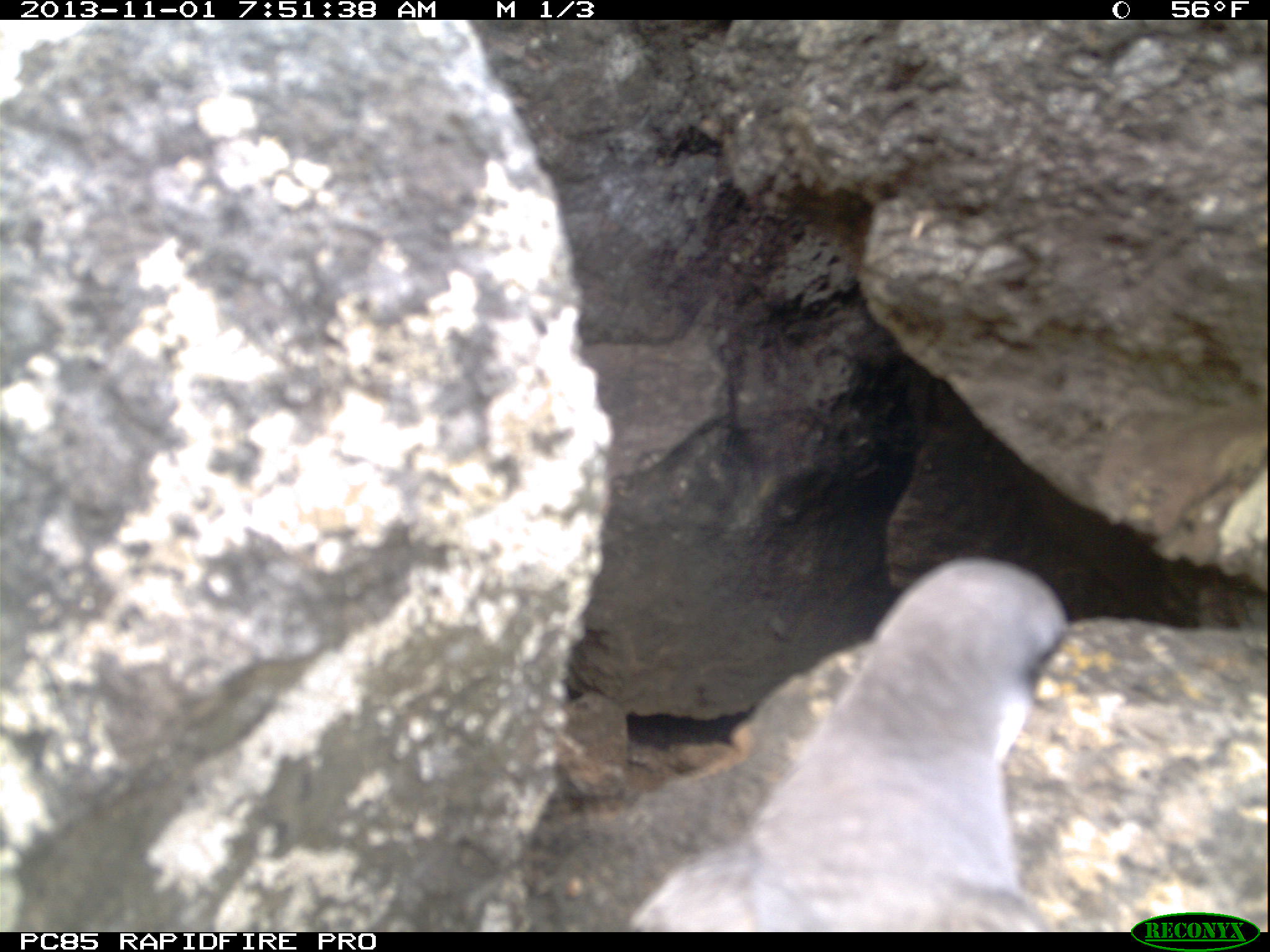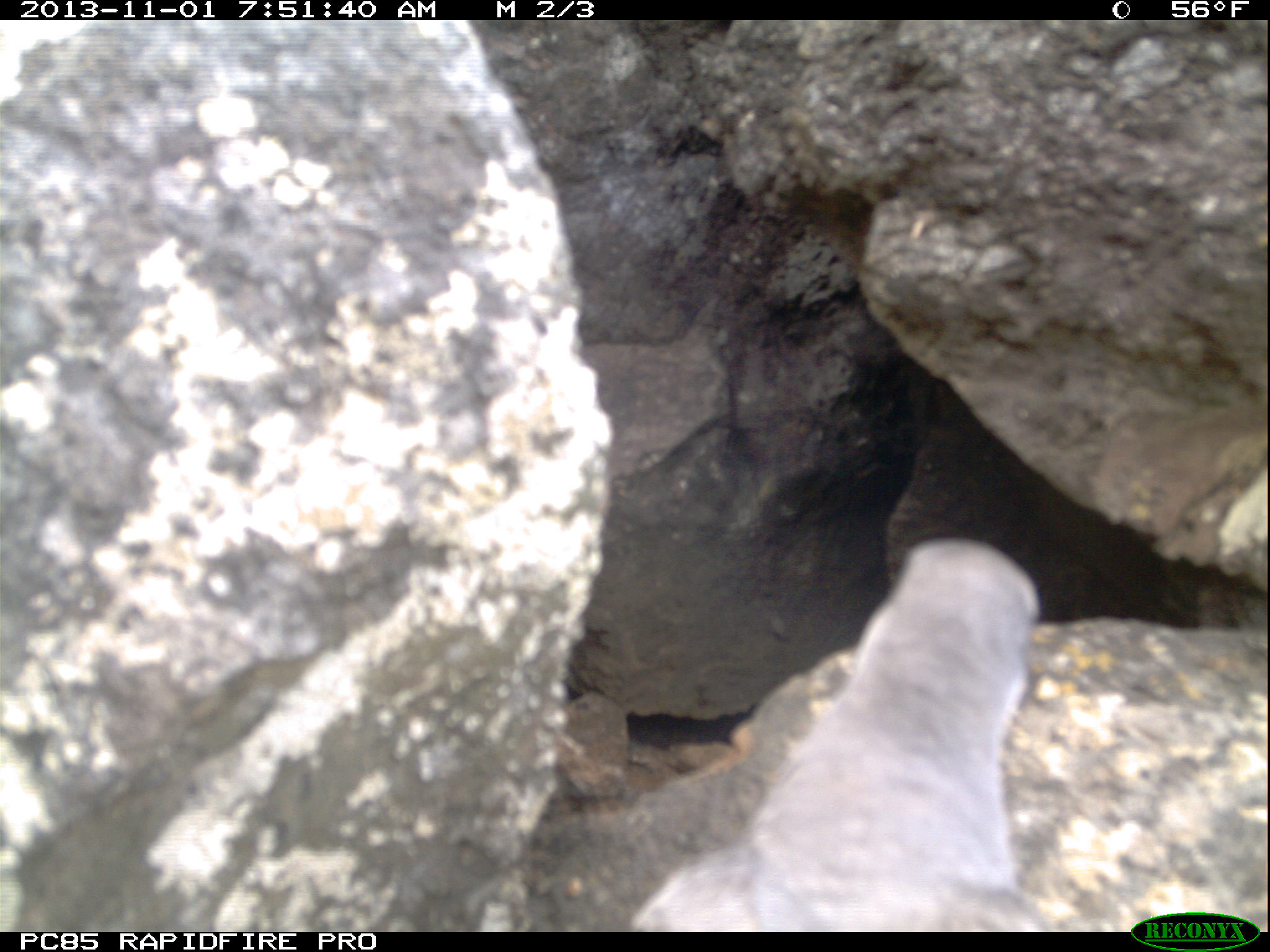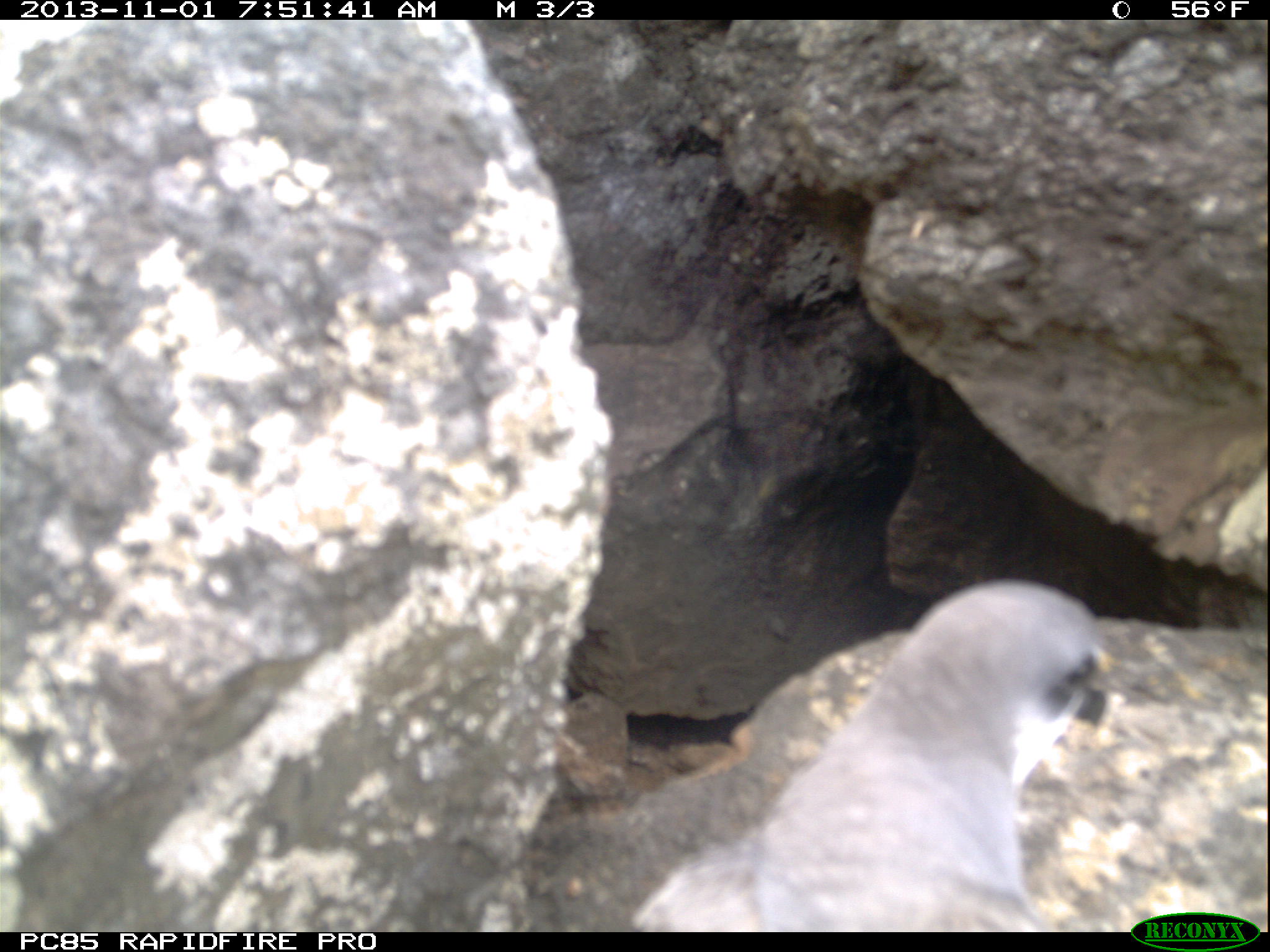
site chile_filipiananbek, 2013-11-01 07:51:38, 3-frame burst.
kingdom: Animalia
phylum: Chordata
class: Aves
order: Procellariiformes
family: Procellariidae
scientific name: Procellariidae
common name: petrel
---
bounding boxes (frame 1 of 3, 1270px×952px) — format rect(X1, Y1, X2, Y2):
petrel: rect(521, 558, 1088, 929)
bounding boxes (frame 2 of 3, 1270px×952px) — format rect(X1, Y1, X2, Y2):
petrel: rect(513, 532, 1120, 933)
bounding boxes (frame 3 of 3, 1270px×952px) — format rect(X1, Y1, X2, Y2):
petrel: rect(527, 579, 1114, 929)